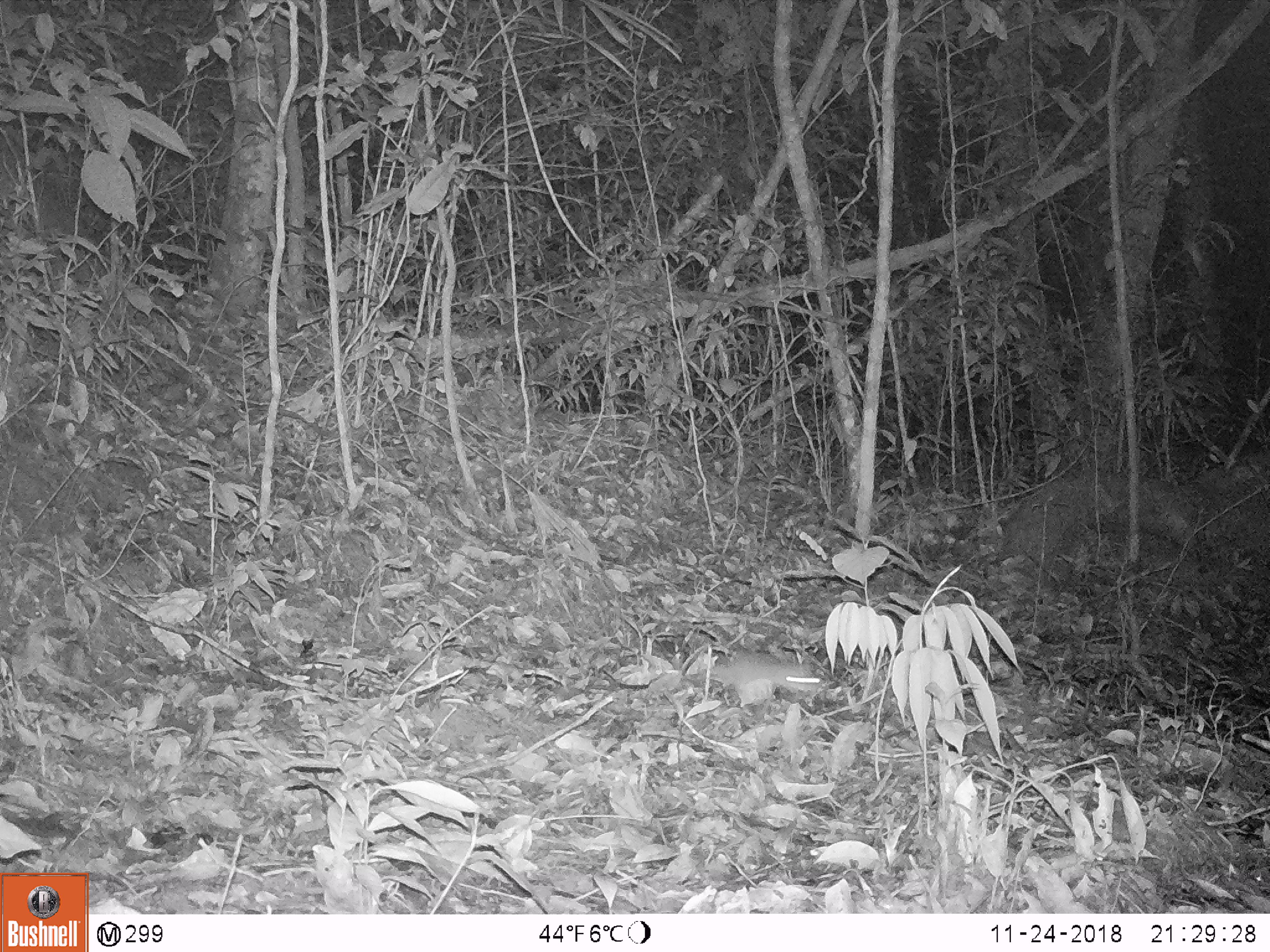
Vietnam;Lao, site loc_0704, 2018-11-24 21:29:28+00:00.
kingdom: Animalia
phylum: Chordata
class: Mammalia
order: Rodentia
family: Muridae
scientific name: Muridae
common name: old-world mice and rats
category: unidentified murid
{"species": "unidentified murid (old-world mice and rats) (Muridae)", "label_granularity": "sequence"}